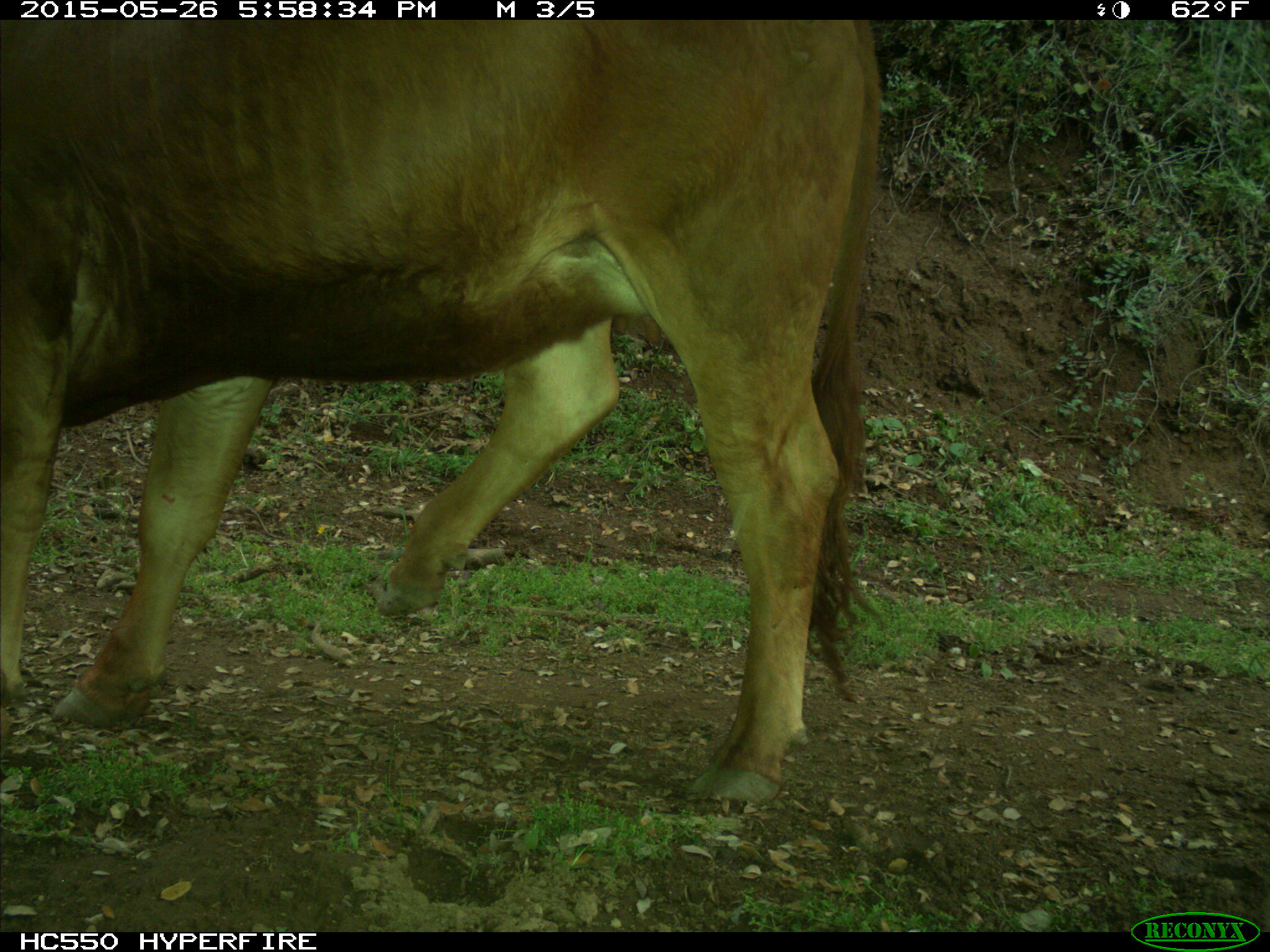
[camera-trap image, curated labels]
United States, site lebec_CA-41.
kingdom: Animalia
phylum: Chordata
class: Mammalia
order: Artiodactyla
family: Bovidae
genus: Bos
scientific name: Bos taurus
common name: domestic cow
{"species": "Bos taurus (domestic cow)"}